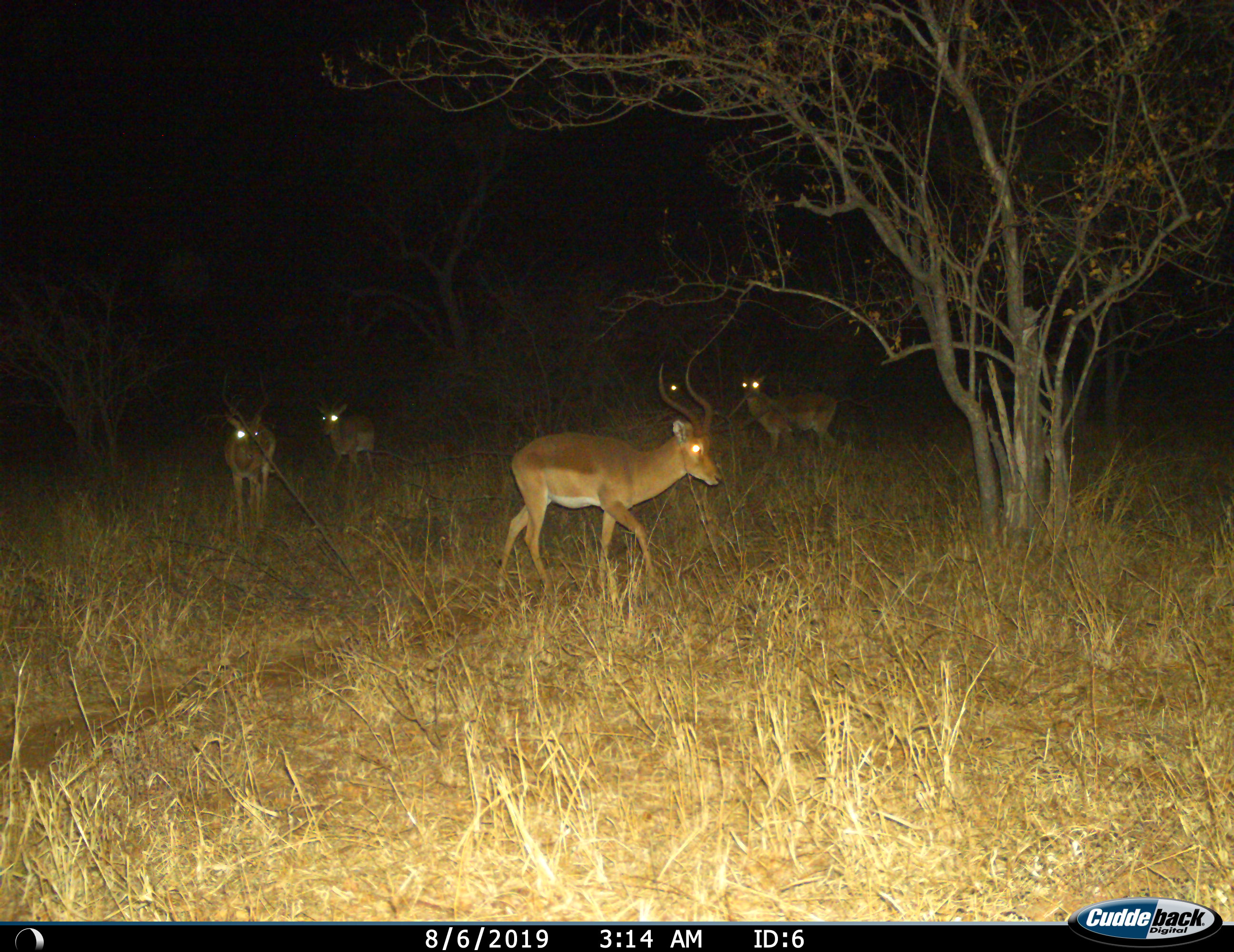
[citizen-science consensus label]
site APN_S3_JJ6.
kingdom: Animalia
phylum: Chordata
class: Mammalia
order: Artiodactyla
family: Bovidae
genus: Aepyceros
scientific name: Aepyceros melampus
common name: impala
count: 5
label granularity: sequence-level